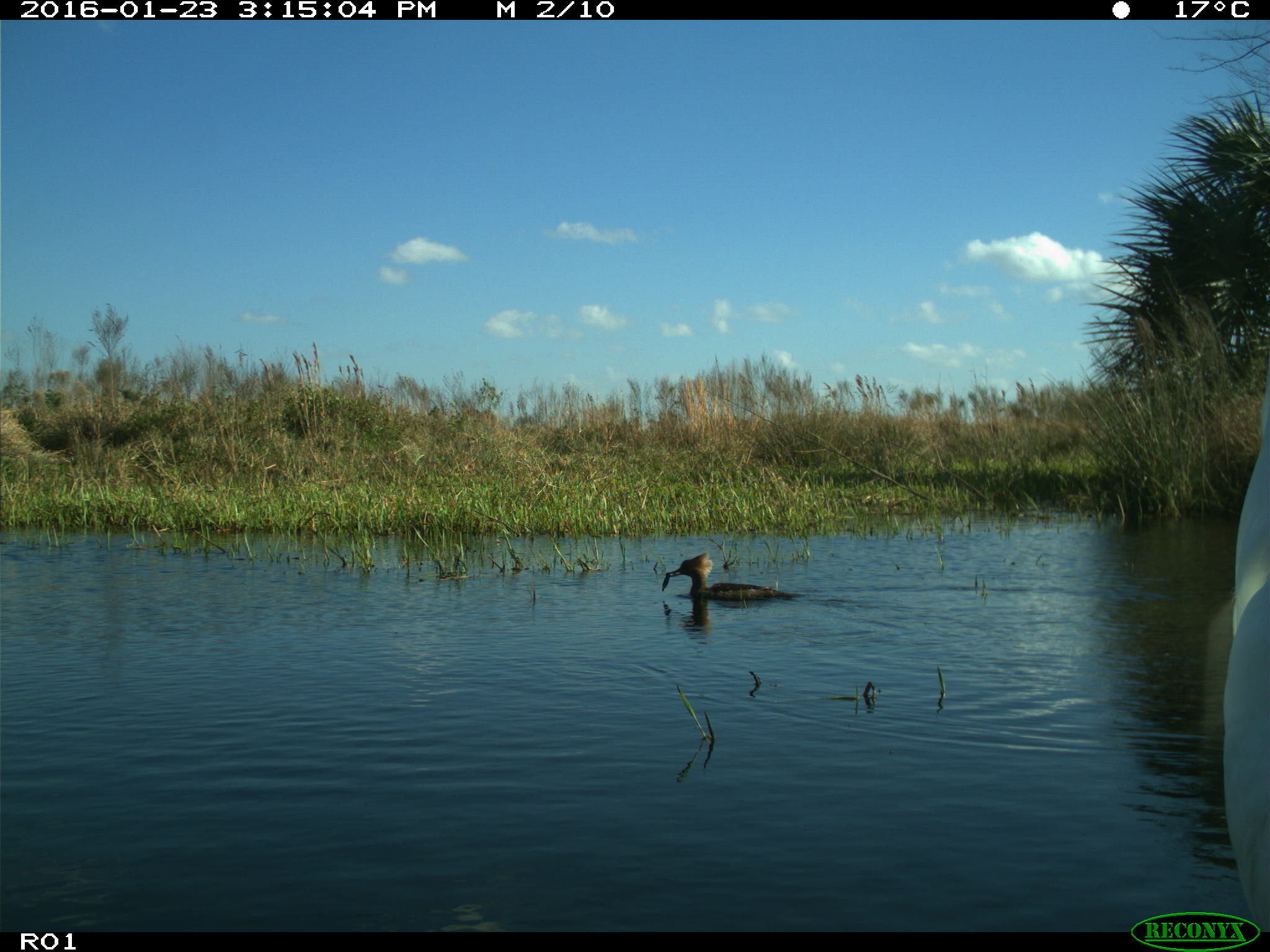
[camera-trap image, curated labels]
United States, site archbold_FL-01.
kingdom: Animalia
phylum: Chordata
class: Aves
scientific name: Aves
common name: birds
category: unidentified bird